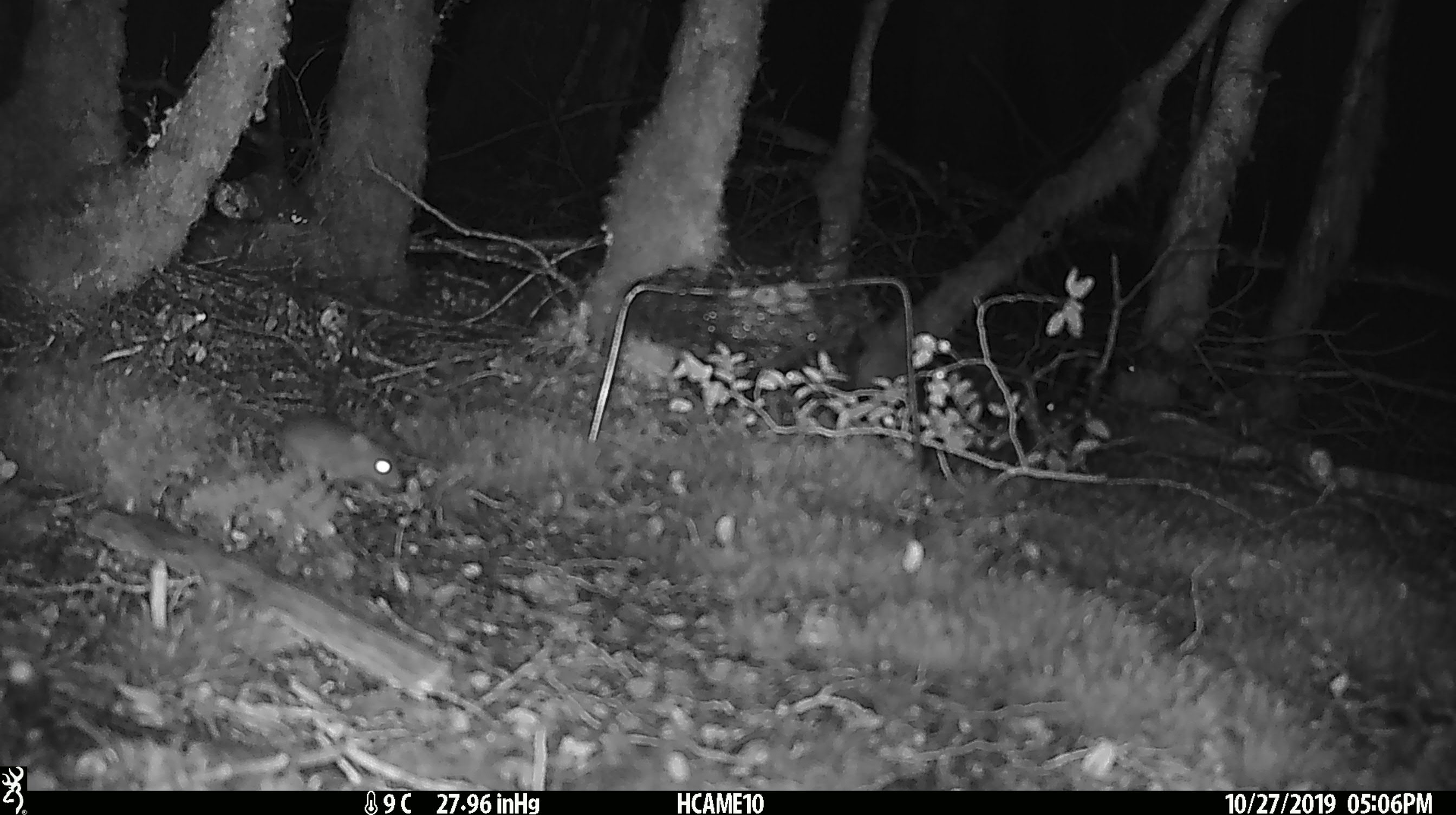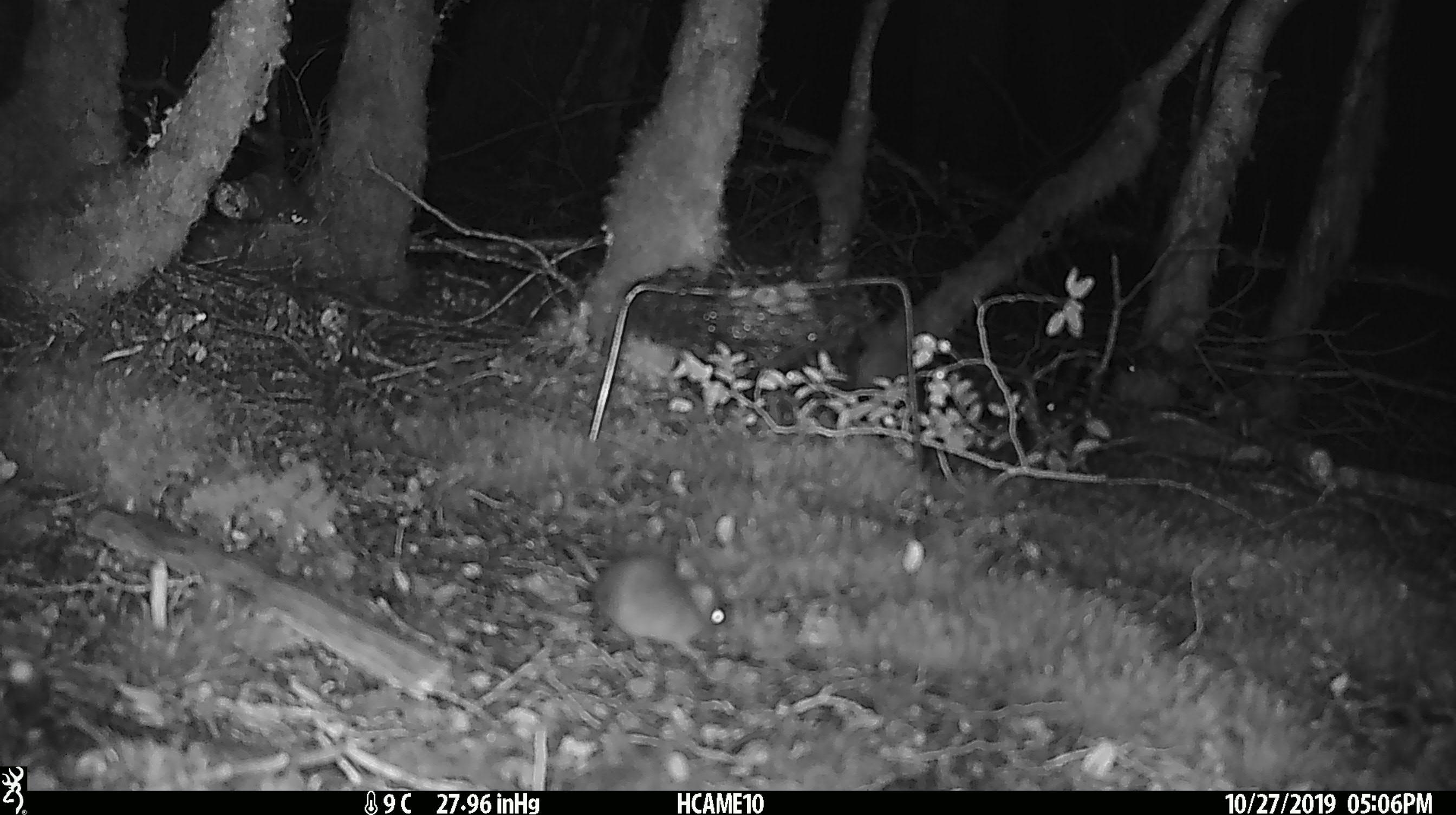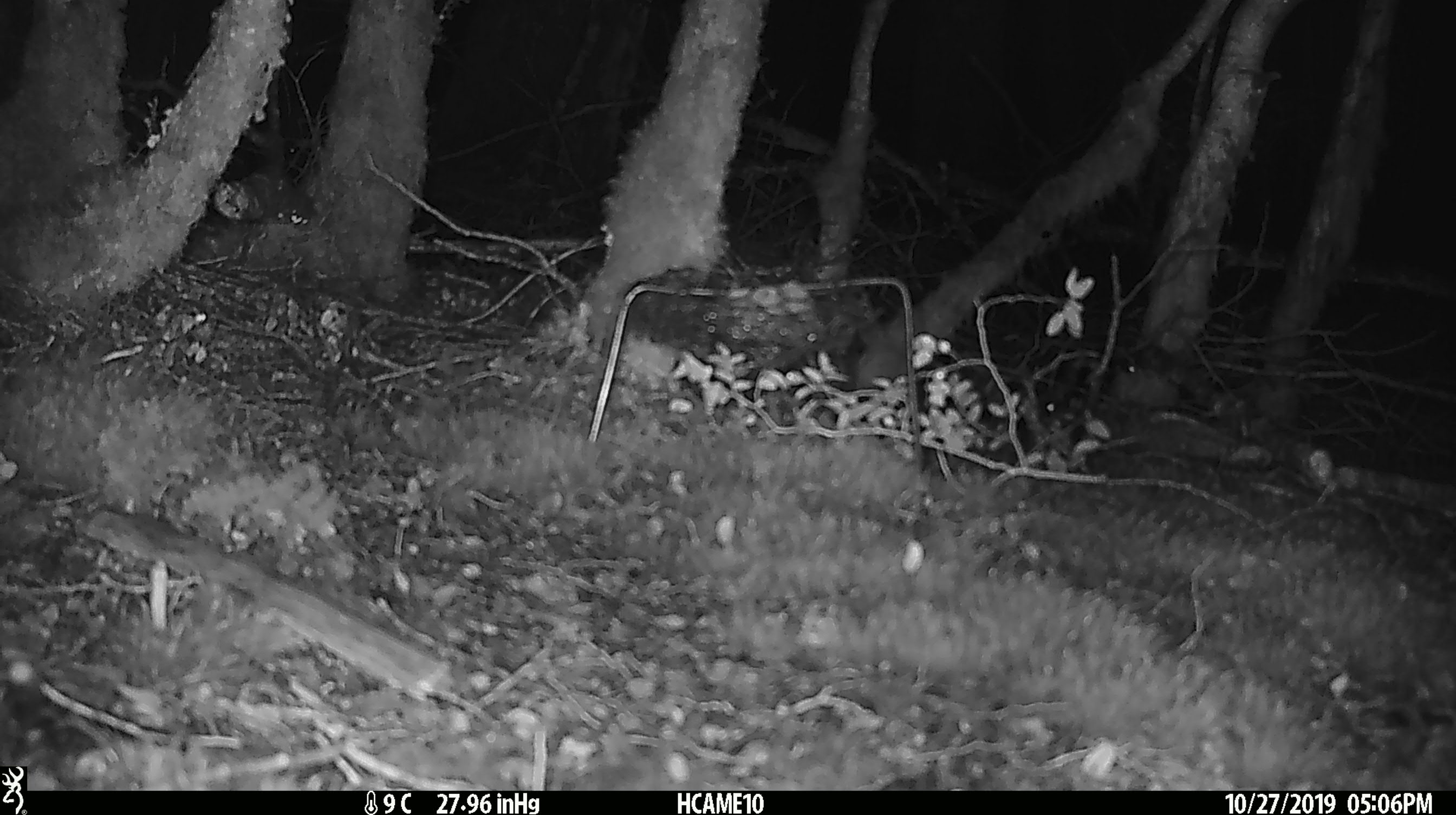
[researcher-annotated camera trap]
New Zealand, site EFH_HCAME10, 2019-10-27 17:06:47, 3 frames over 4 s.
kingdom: Animalia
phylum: Chordata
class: Mammalia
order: Rodentia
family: Muridae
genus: Mus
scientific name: Mus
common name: mouse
Mouse (Mus).